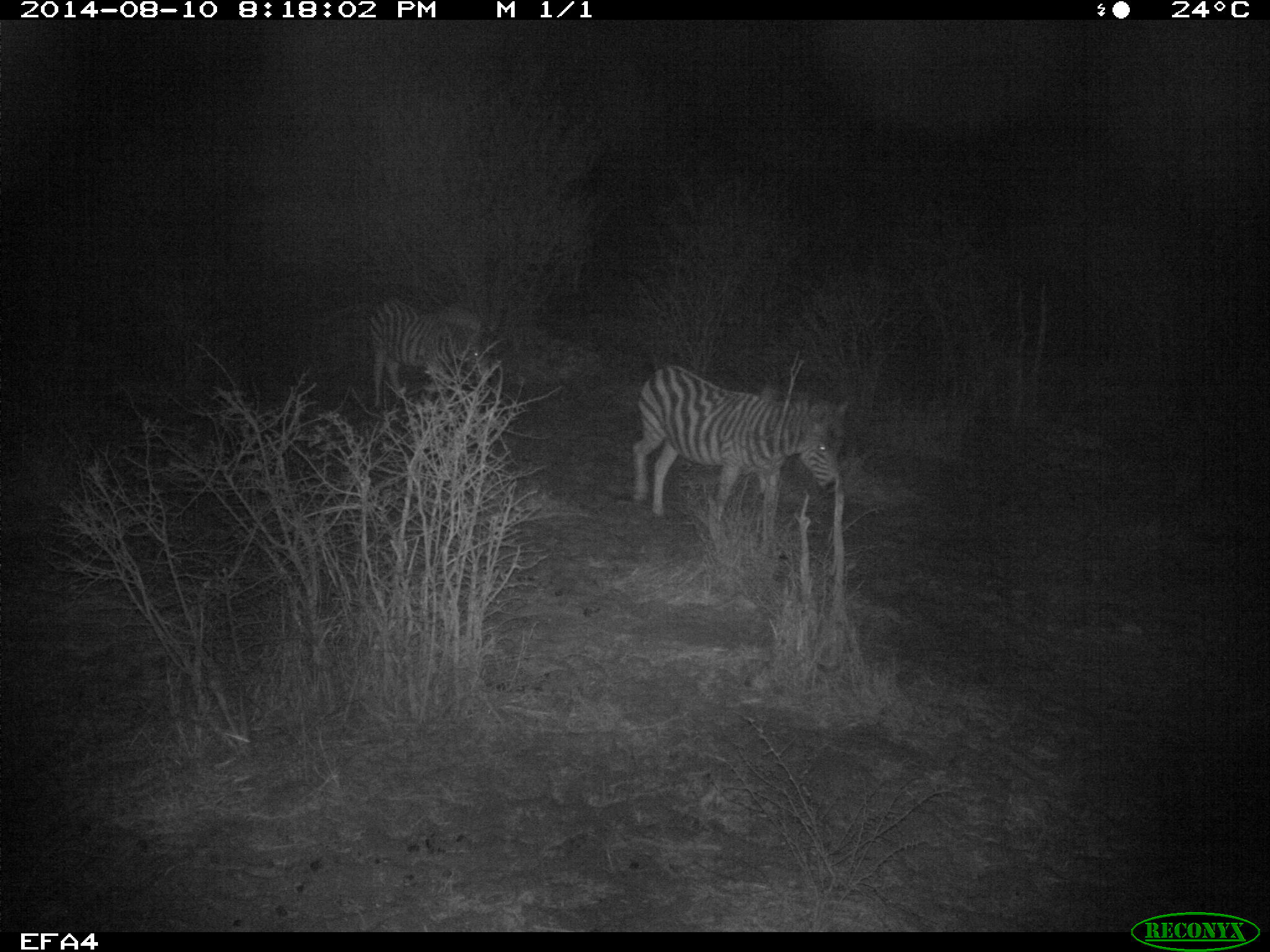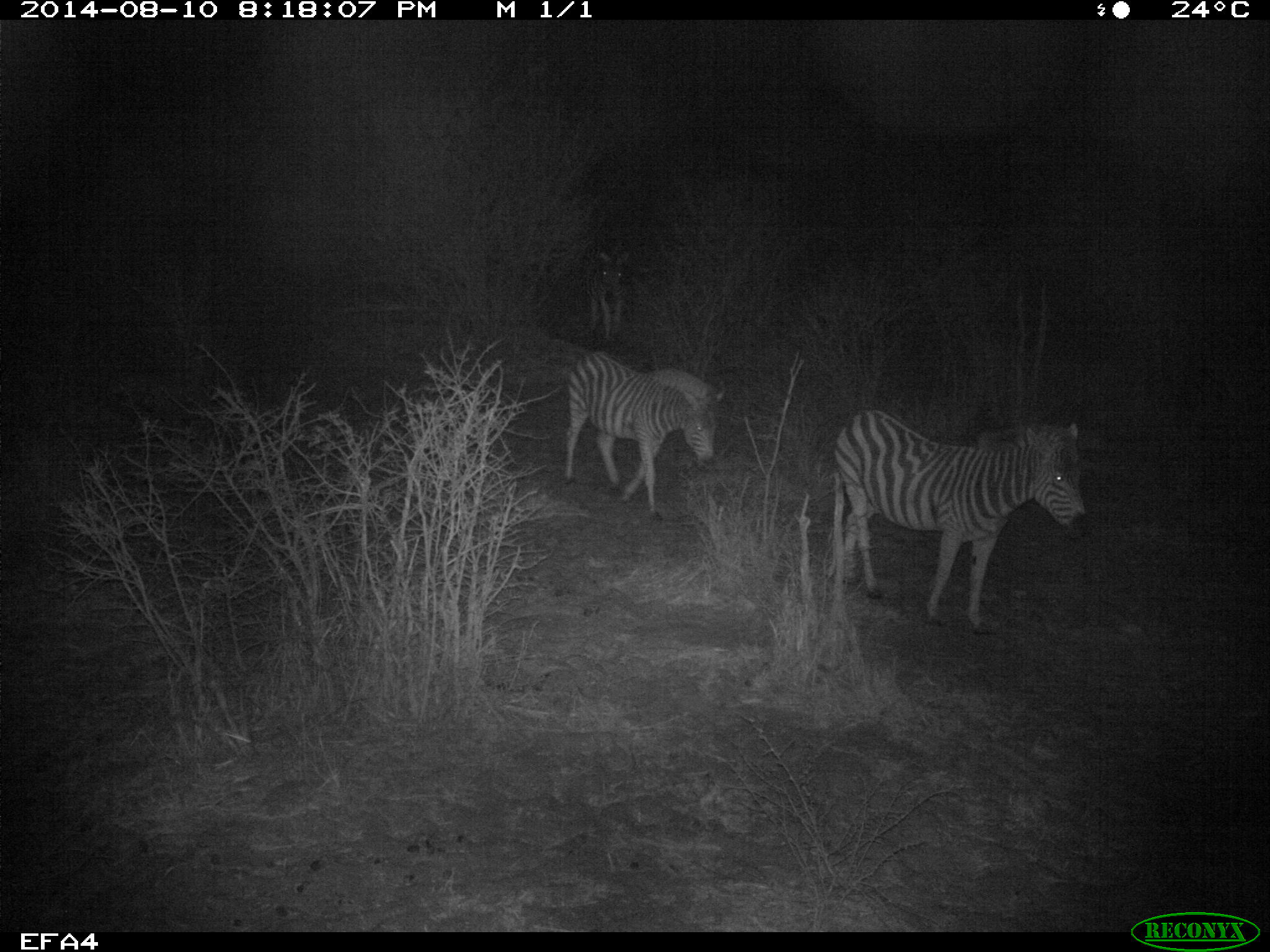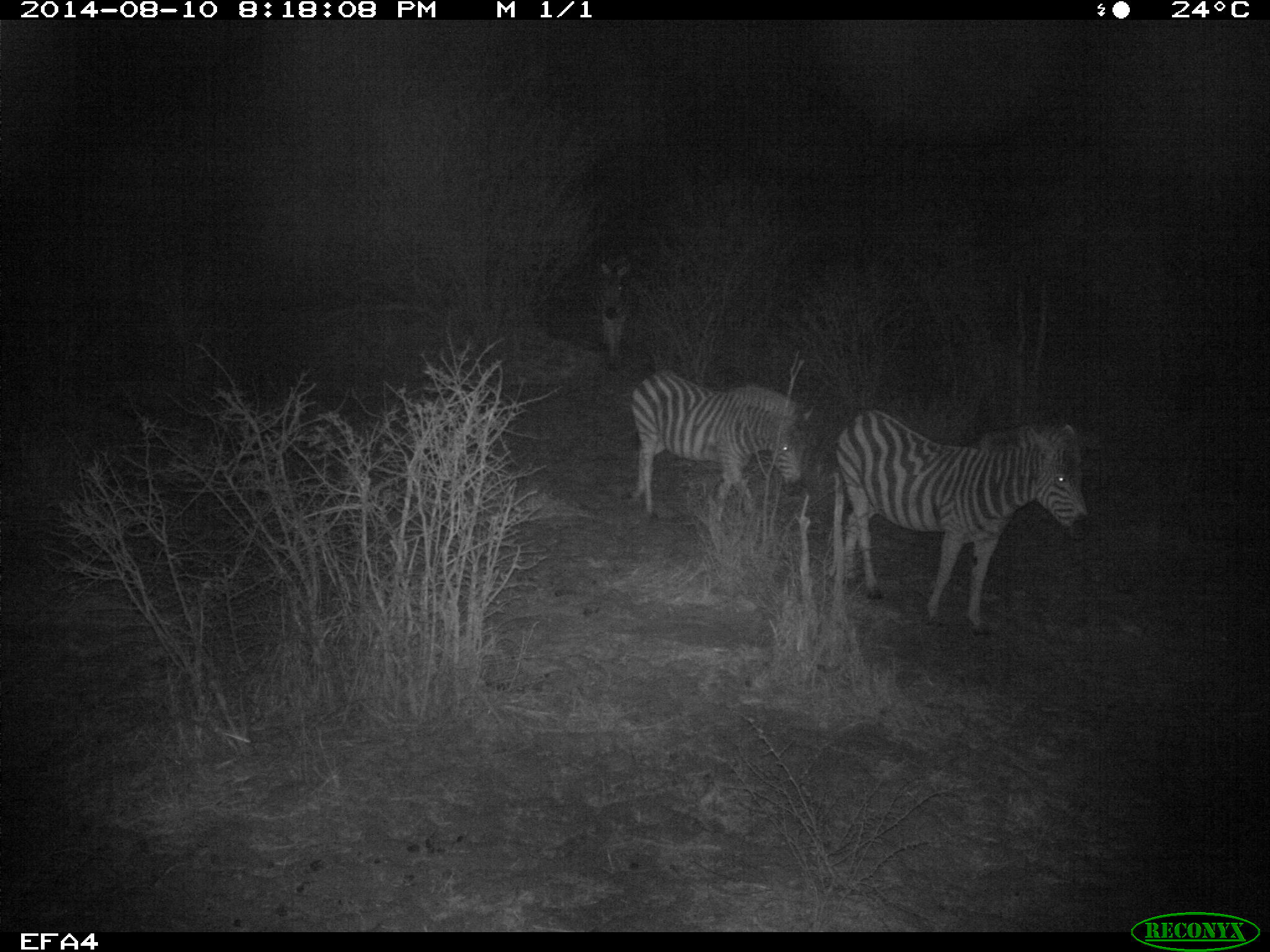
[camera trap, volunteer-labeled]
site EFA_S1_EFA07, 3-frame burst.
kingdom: Animalia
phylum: Chordata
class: Mammalia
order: Perissodactyla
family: Equidae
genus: Equus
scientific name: Equus quagga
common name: plains zebra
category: zebraplains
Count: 3.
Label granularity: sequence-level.